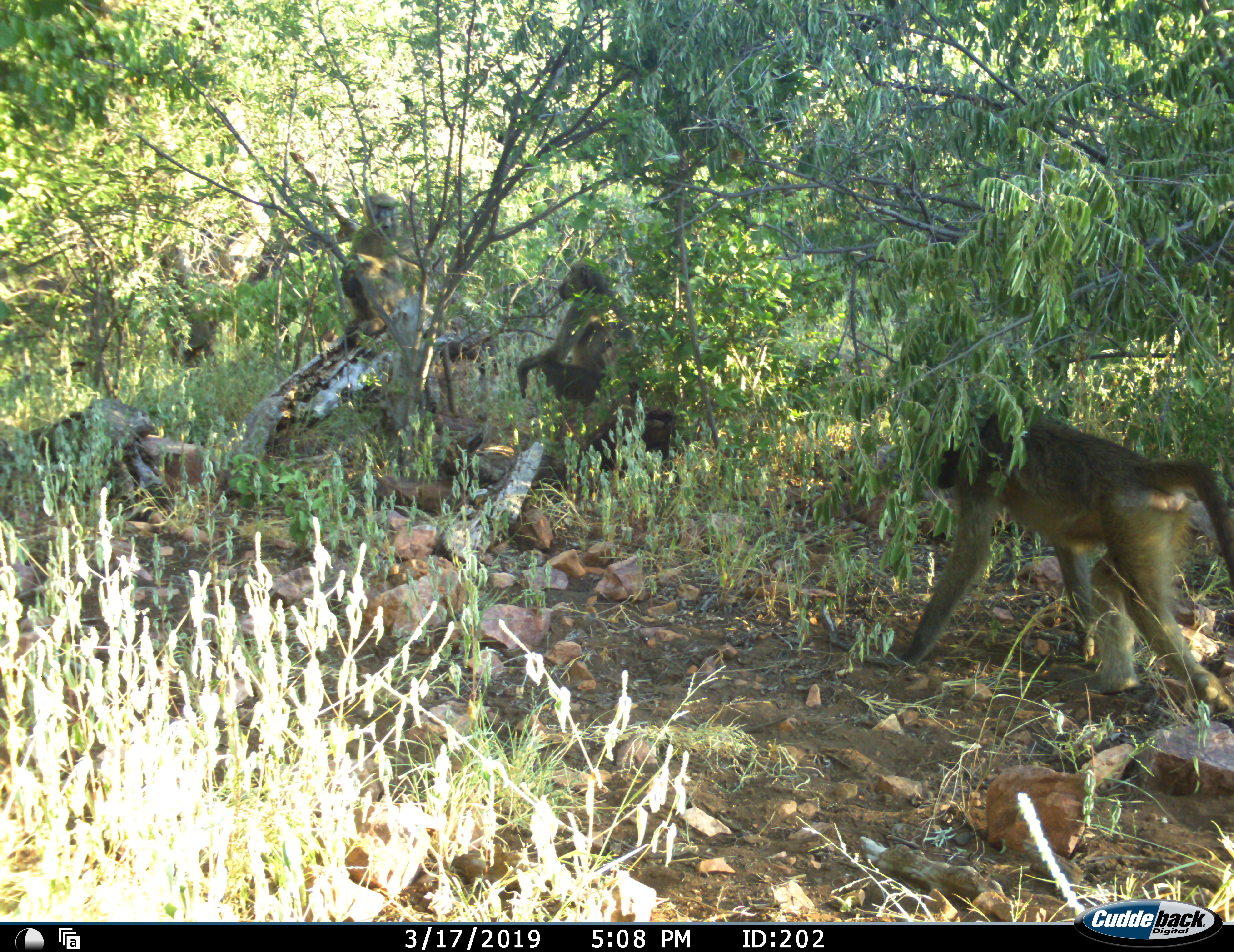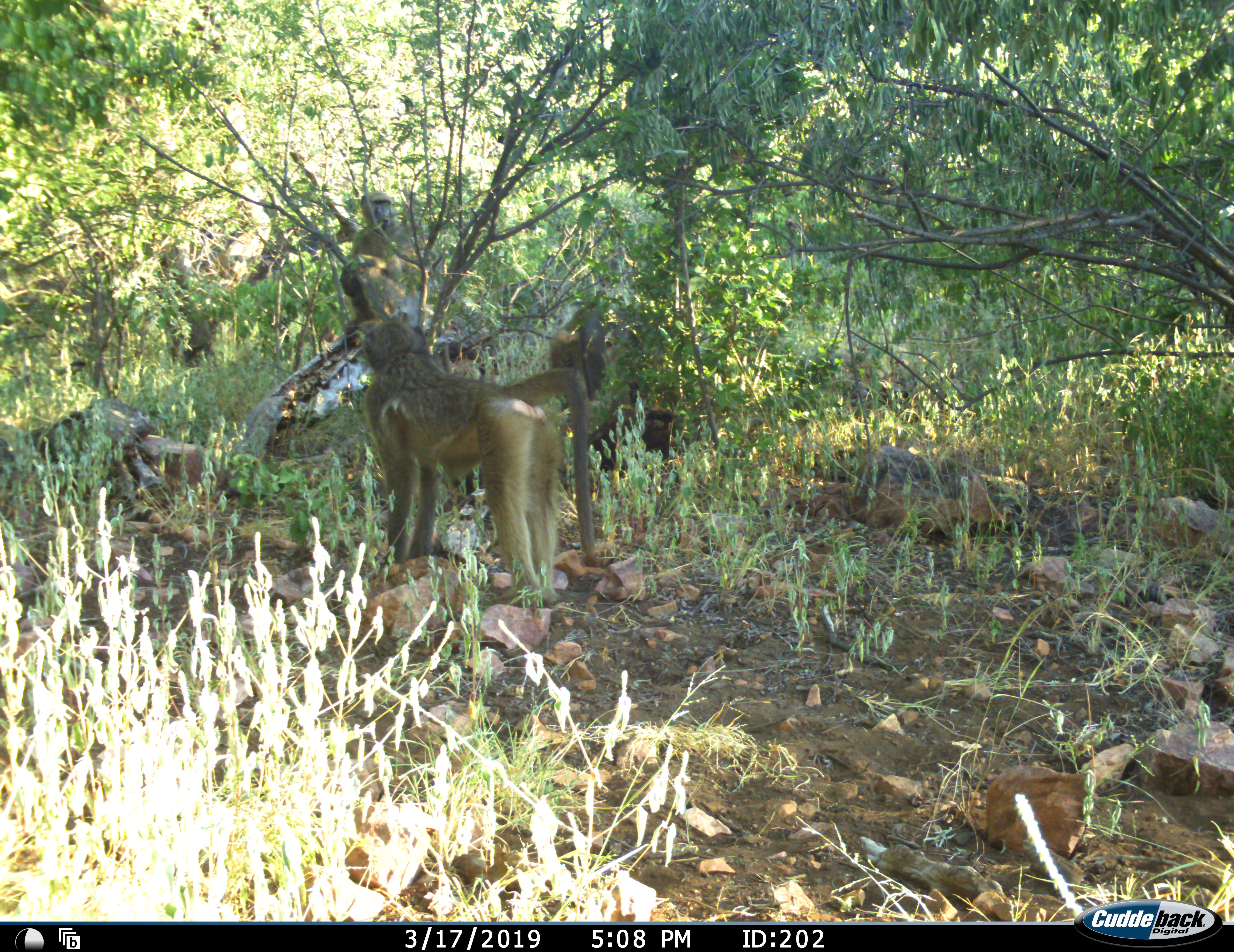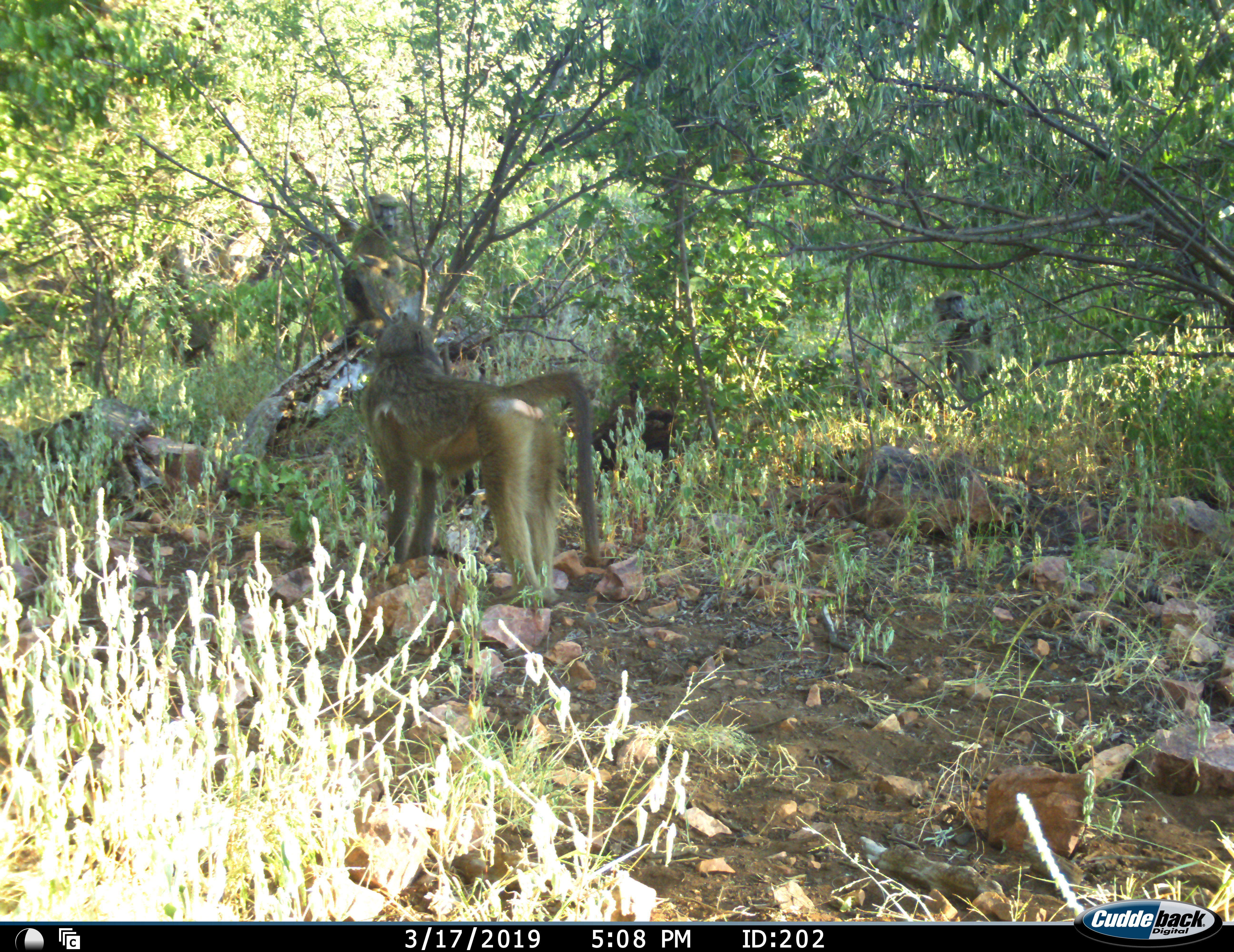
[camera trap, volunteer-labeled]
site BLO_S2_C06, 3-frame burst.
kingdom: Animalia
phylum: Chordata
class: Mammalia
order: Primates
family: Cercopithecidae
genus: Papio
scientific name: Papio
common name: baboon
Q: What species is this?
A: Baboon (Papio).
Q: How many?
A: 3.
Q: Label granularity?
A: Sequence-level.